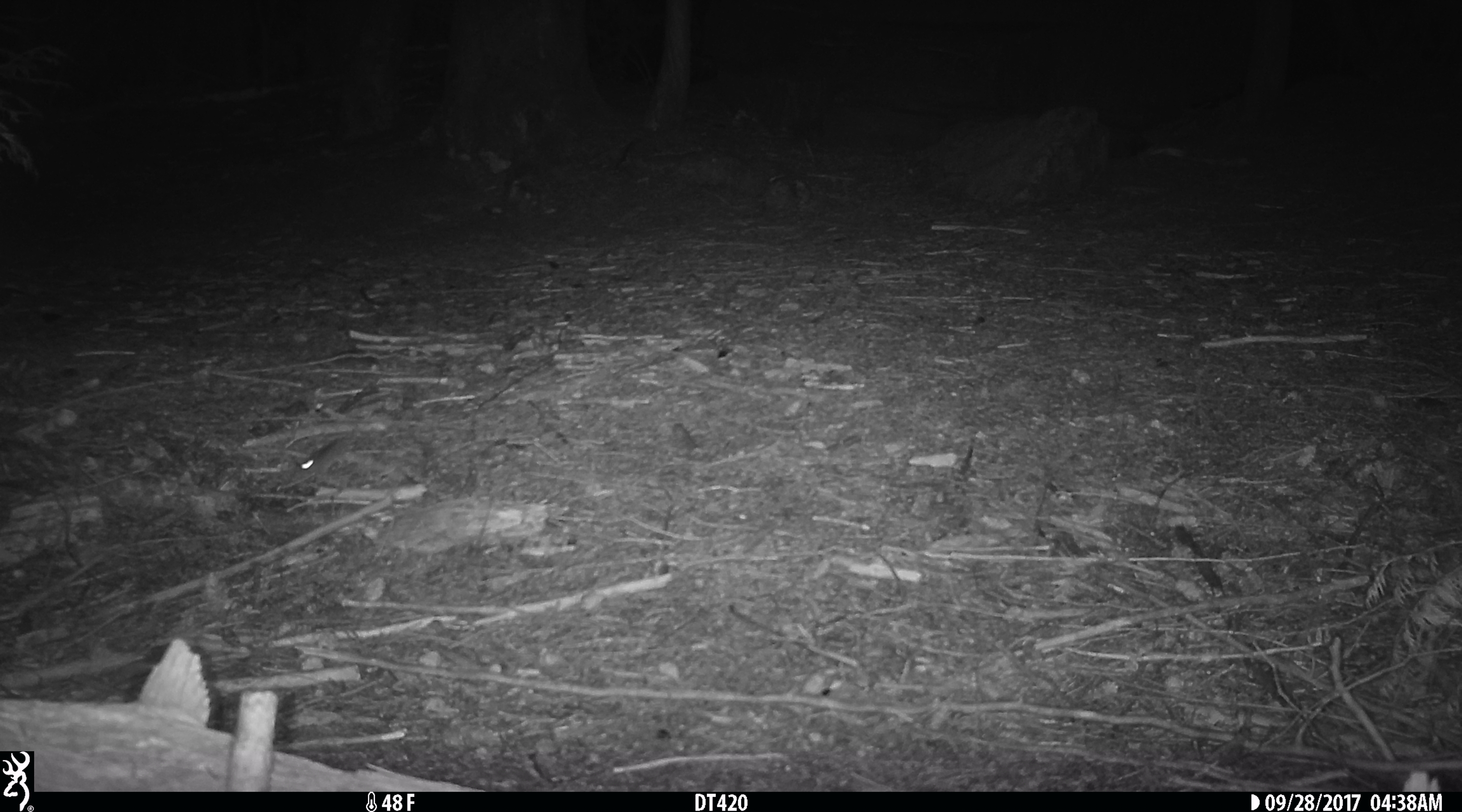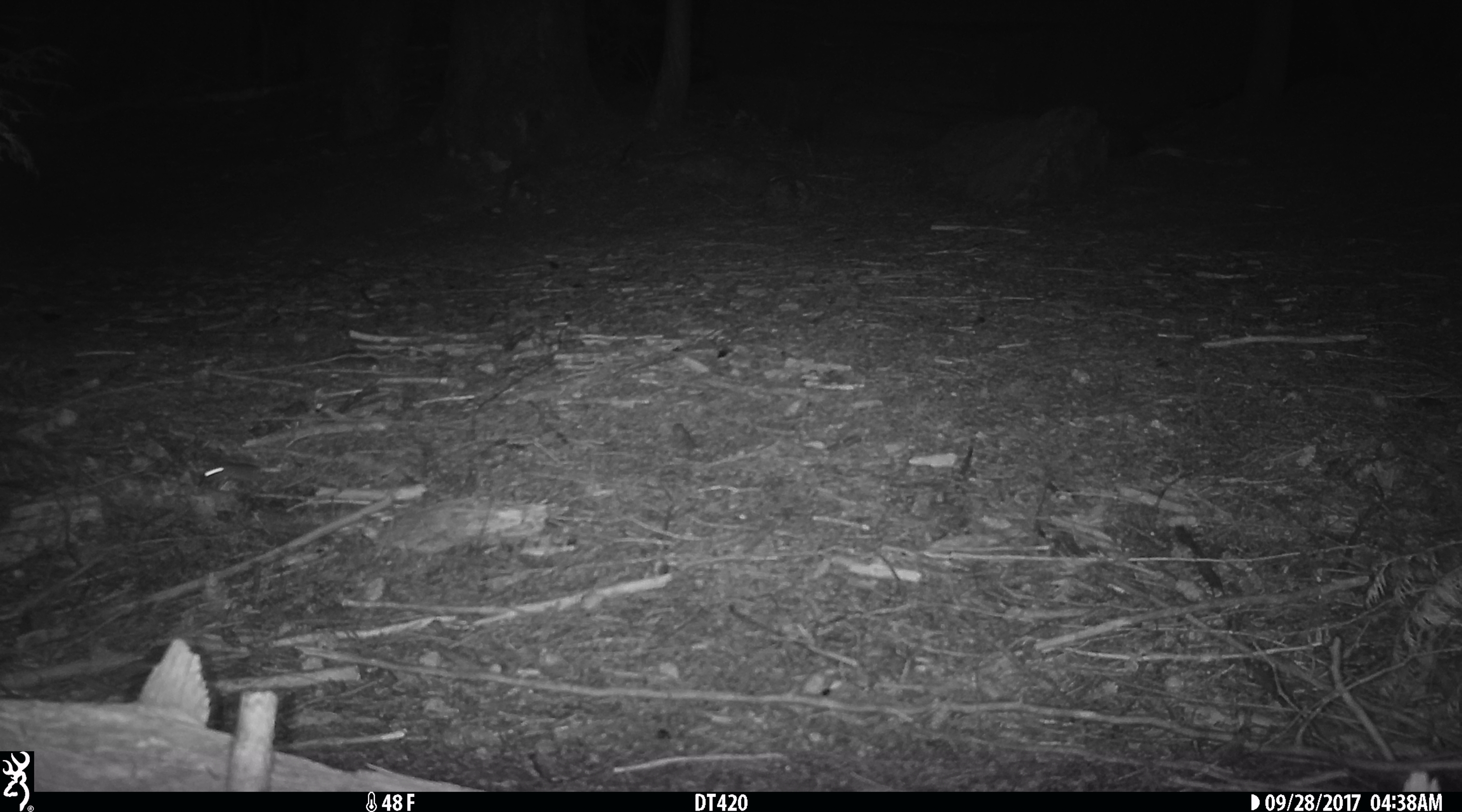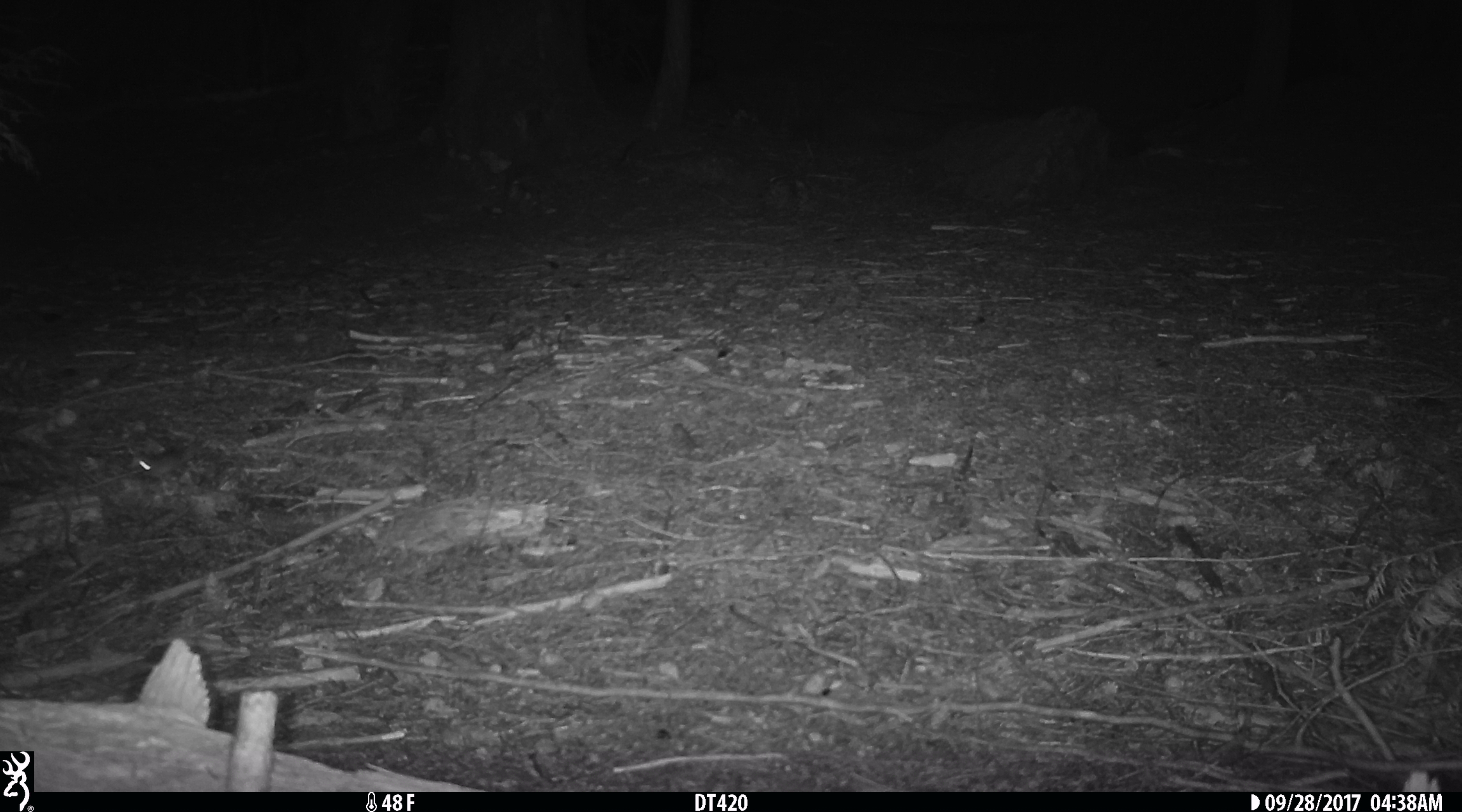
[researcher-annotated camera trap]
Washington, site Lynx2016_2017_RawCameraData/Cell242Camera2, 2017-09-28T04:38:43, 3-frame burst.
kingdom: Animalia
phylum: Chordata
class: Mammalia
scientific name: Mammalia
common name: small mammal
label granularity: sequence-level